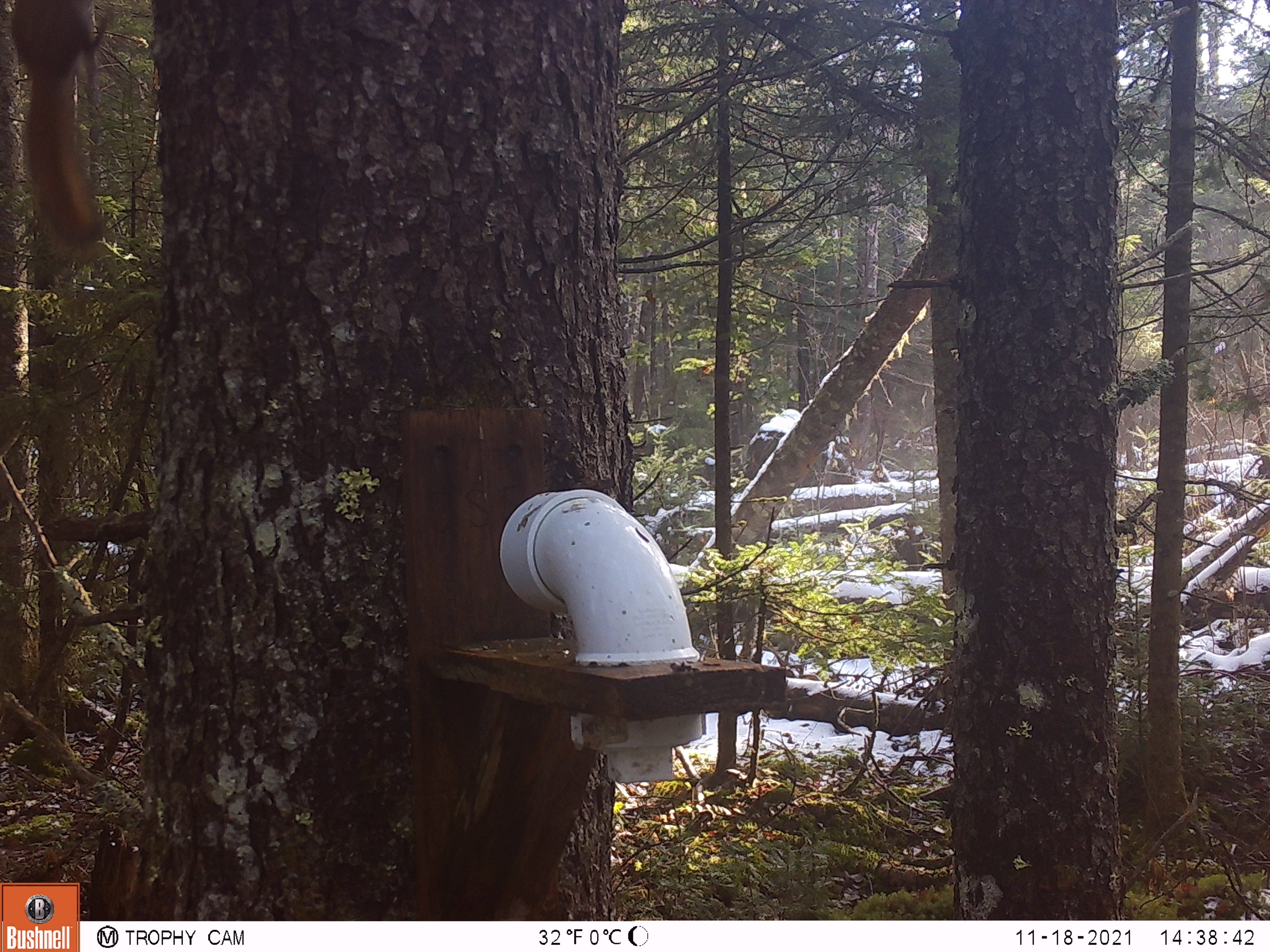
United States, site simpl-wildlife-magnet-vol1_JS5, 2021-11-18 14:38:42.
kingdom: Animalia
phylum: Chordata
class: Mammalia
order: Rodentia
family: Sciuridae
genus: Tamiasciurus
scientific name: Tamiasciurus hudsonicus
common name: red squirrel